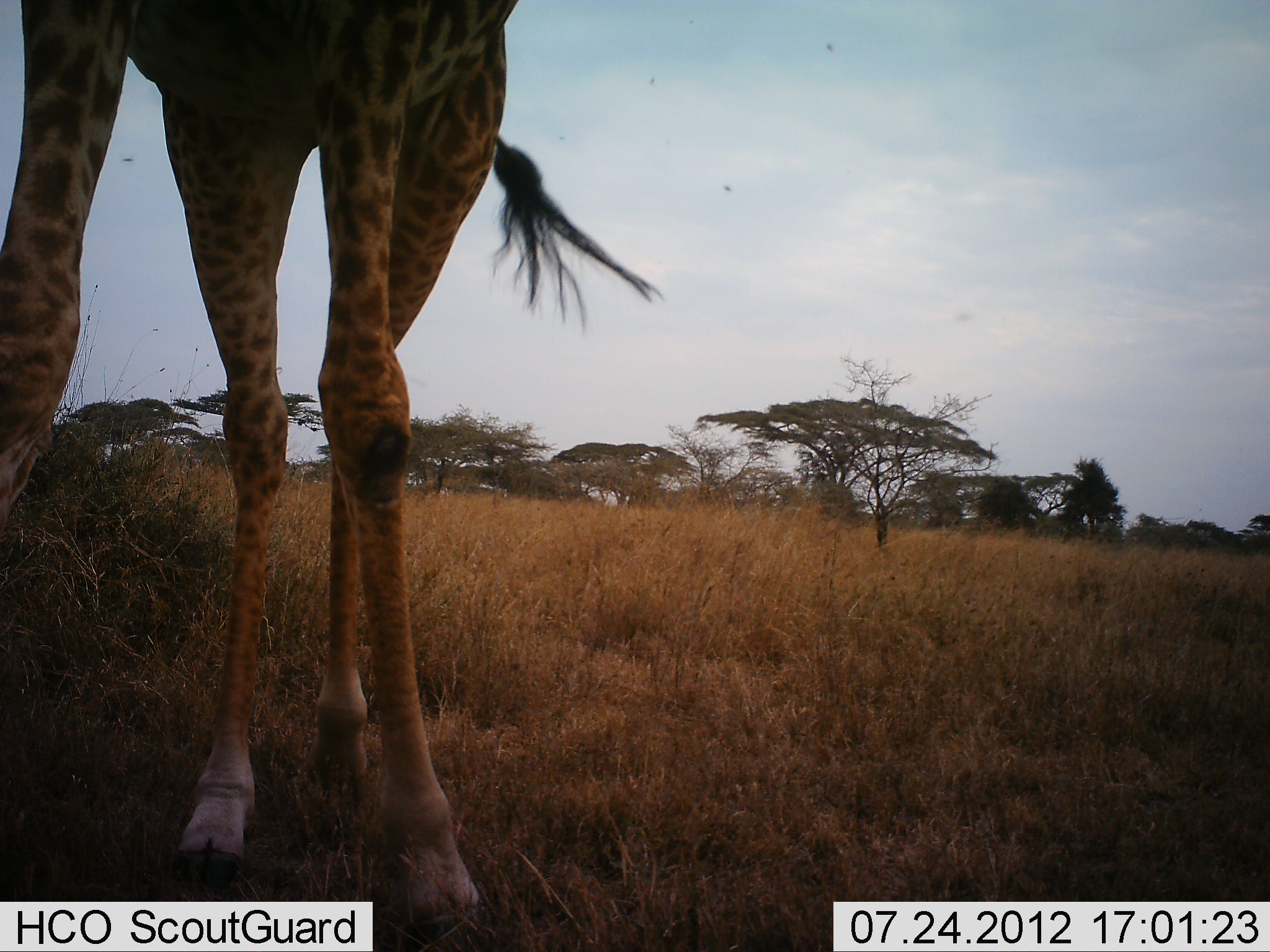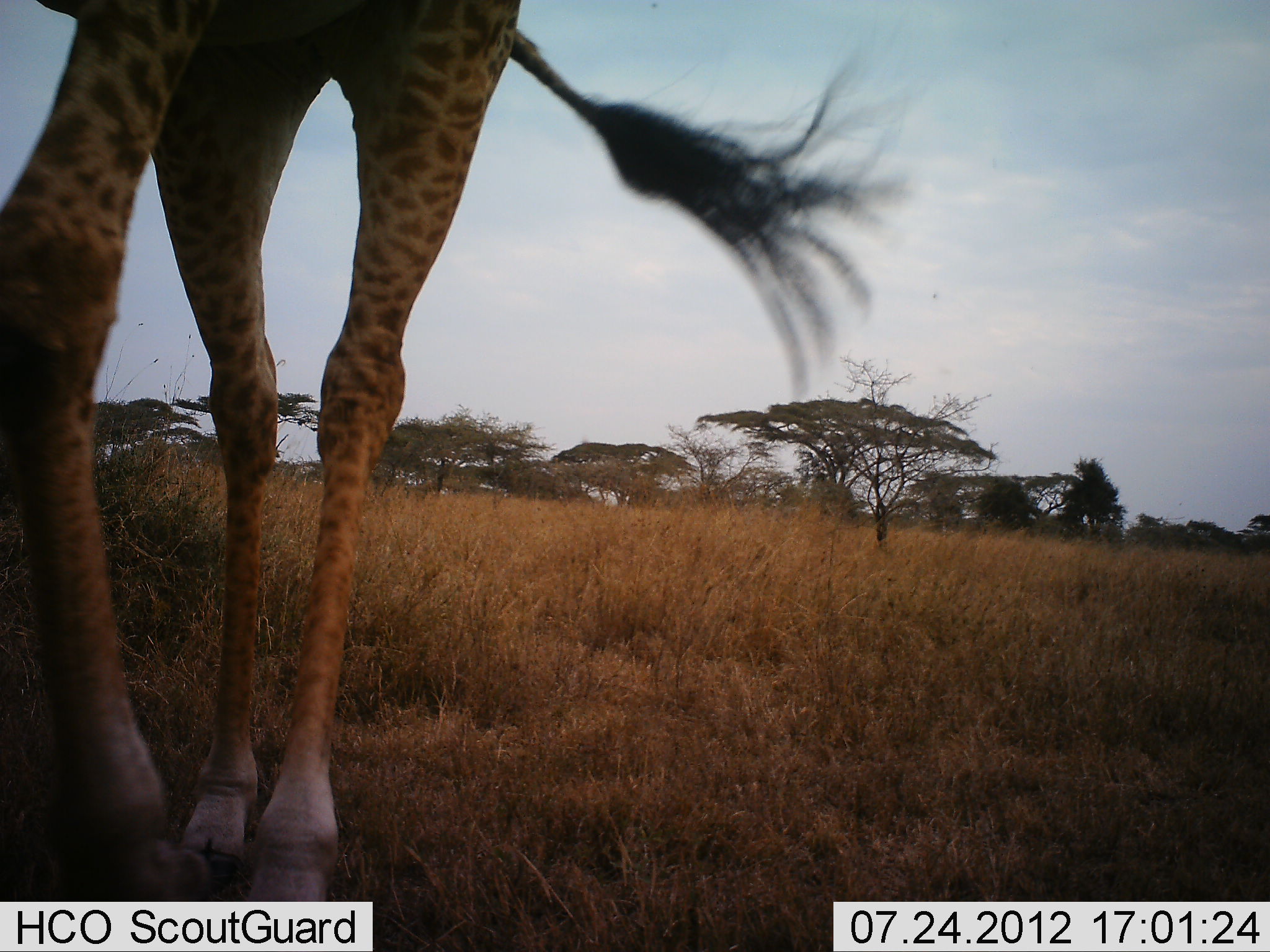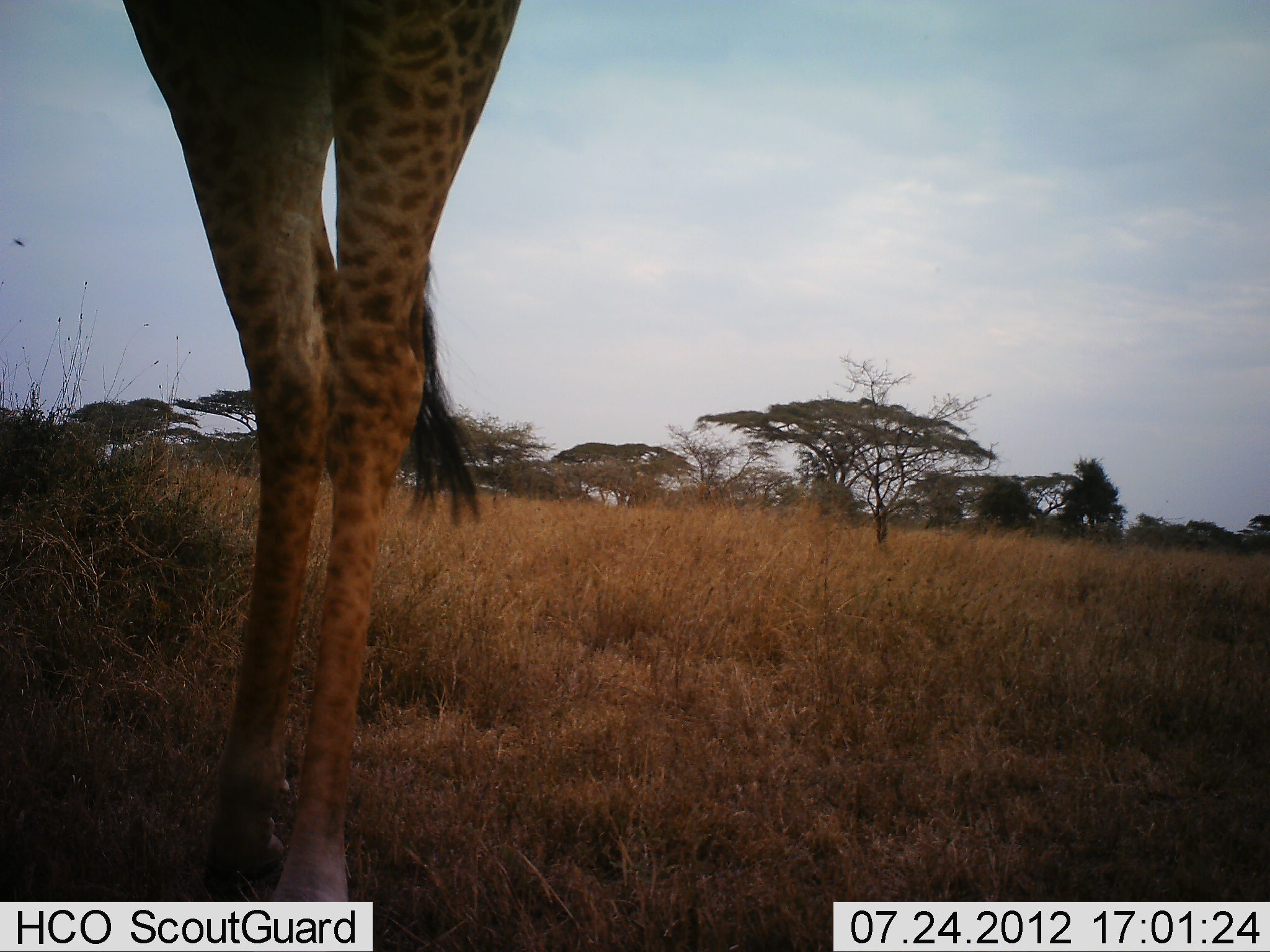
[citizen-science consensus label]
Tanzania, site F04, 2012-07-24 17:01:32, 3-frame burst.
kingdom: Animalia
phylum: Chordata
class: Mammalia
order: Artiodactyla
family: Giraffidae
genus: Giraffa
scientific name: Giraffa camelopardalis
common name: giraffe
Giraffe (Giraffa camelopardalis), count 1. Behavior (volunteer vote fractions): standing 90%, resting 0%, moving 10%, interacting 0%. Young present (vote fraction): 0%. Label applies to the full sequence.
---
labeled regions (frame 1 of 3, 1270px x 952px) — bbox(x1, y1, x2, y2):
animal: bbox(1, 0, 664, 914)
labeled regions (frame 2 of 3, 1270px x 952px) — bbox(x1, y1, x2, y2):
animal: bbox(1, 0, 920, 901)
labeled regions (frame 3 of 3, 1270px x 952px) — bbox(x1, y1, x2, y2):
animal: bbox(0, 1, 522, 901)